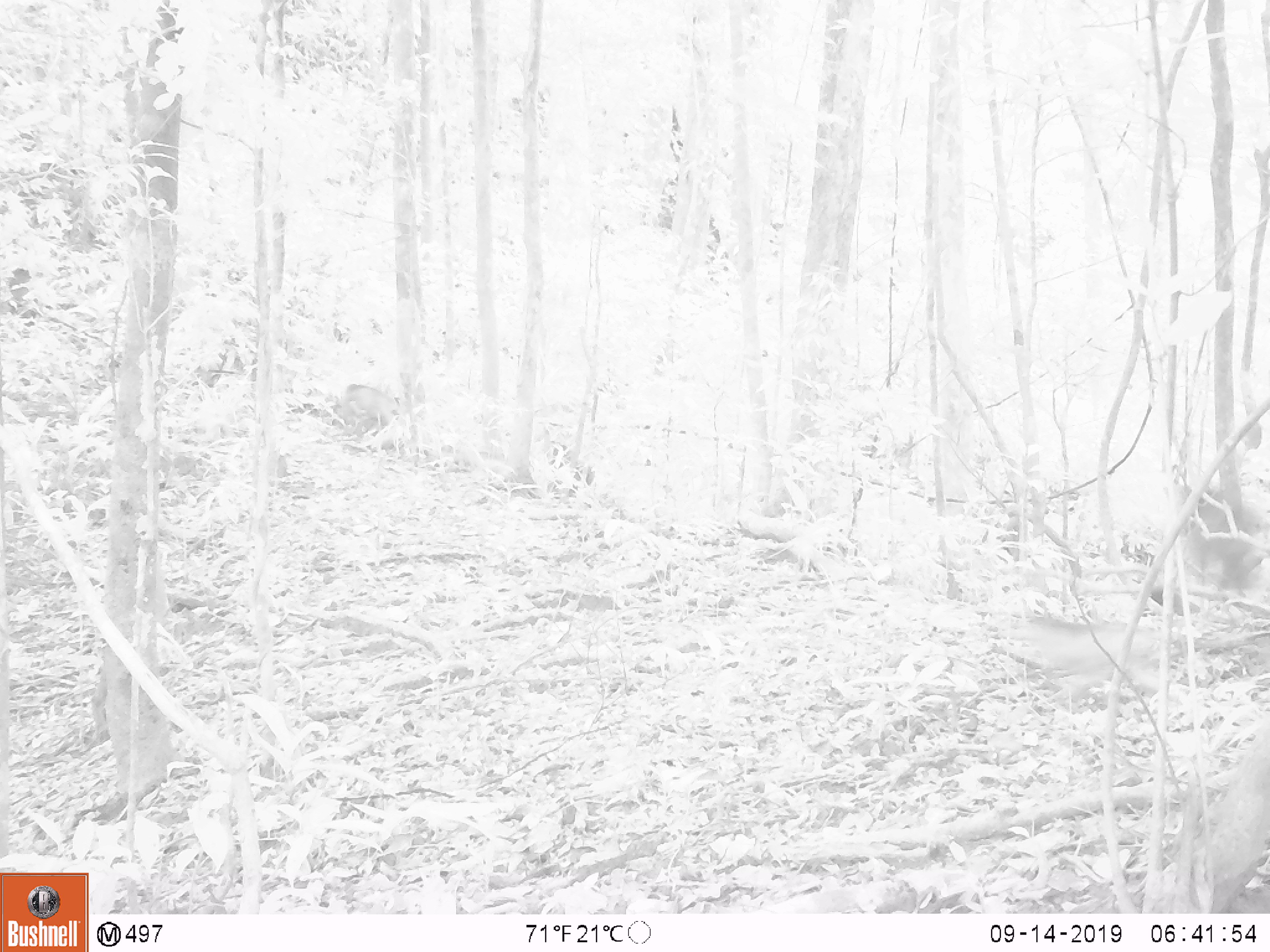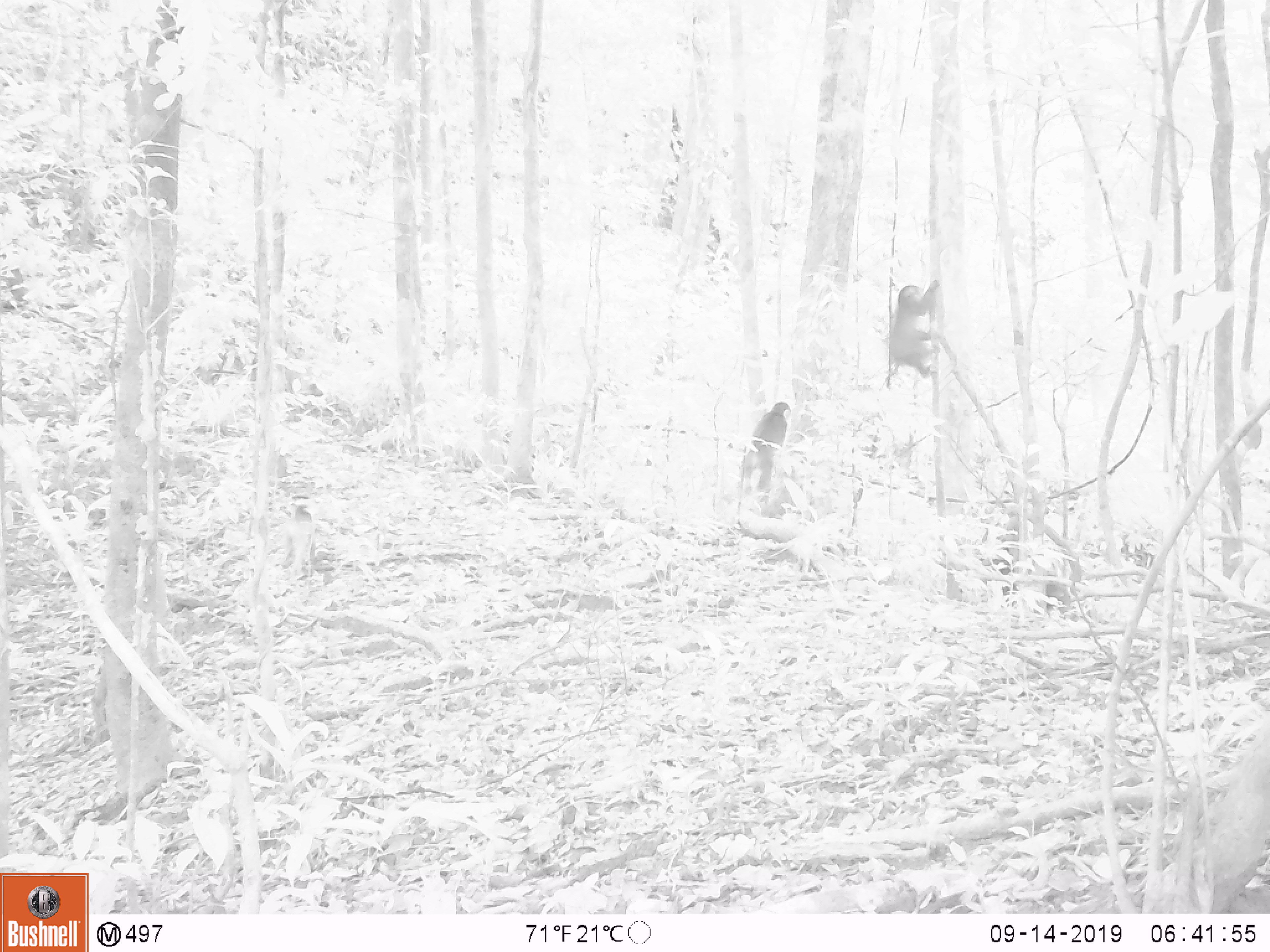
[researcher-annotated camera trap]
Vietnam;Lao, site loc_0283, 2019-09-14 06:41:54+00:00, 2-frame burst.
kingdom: Animalia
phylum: Chordata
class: Mammalia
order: Primates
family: Cercopithecidae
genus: Macaca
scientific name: Macaca arctoides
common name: stump-tailed macaque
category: stump tailed macaque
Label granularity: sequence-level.